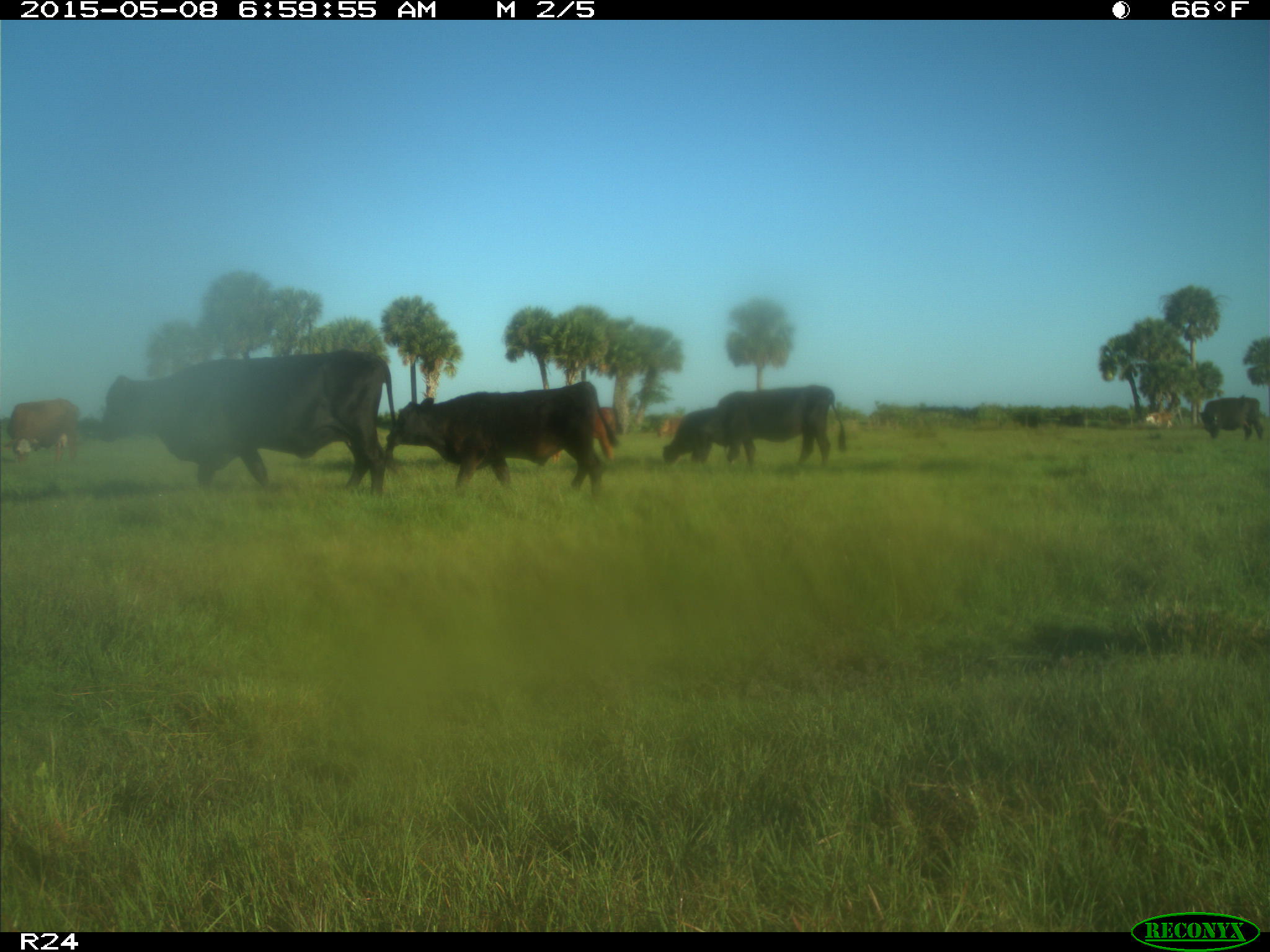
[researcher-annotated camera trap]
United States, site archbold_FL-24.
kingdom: Animalia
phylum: Chordata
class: Mammalia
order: Artiodactyla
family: Bovidae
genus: Bos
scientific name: Bos taurus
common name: domestic cow